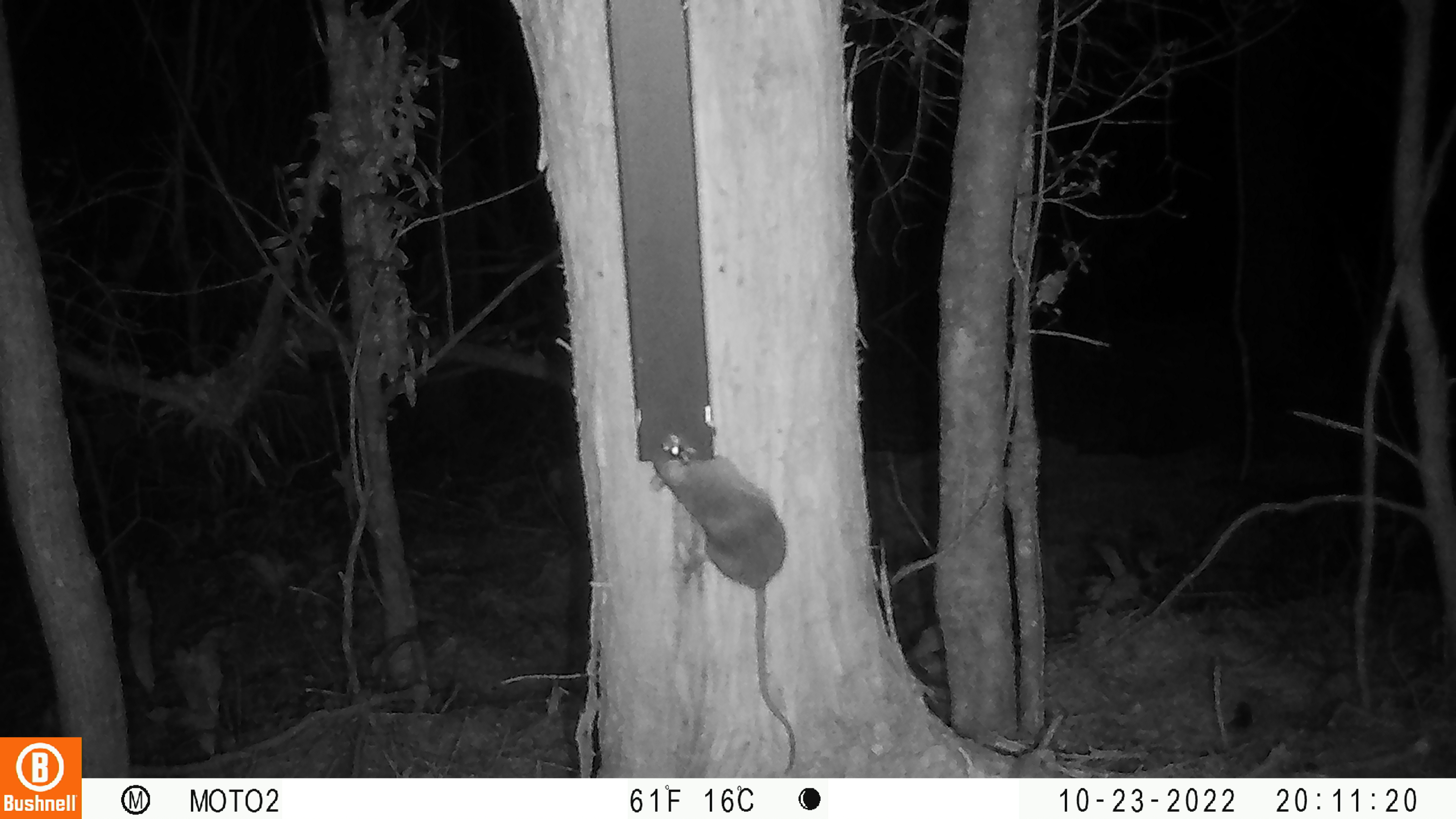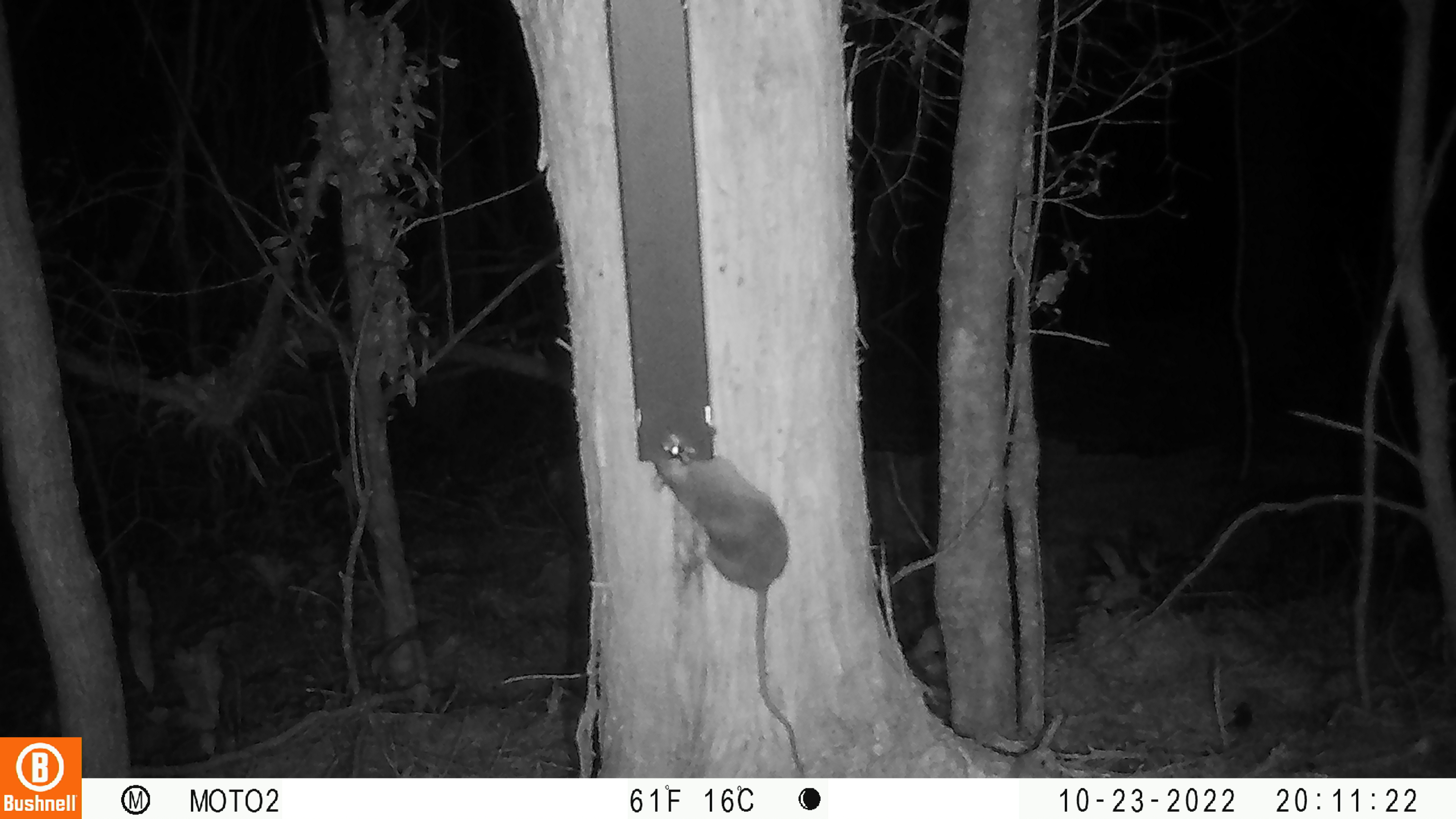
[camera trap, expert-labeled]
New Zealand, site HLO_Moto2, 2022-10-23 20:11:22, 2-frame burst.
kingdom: Animalia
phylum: Chordata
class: Mammalia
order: Rodentia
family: Muridae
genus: Rattus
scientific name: Rattus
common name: rat